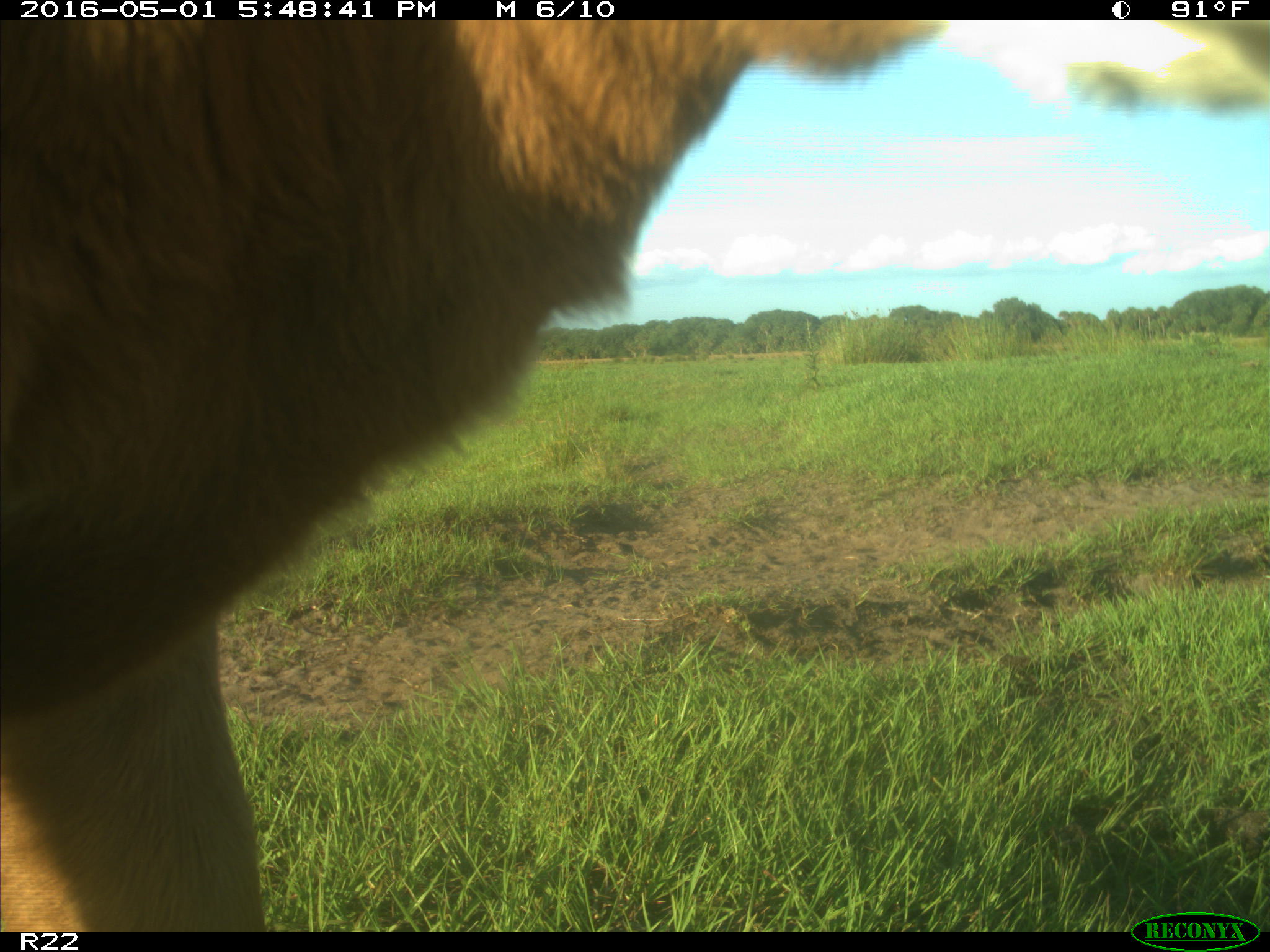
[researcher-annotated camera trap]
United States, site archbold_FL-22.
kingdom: Animalia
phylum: Chordata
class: Mammalia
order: Artiodactyla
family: Bovidae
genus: Bos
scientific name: Bos taurus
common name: domestic cow